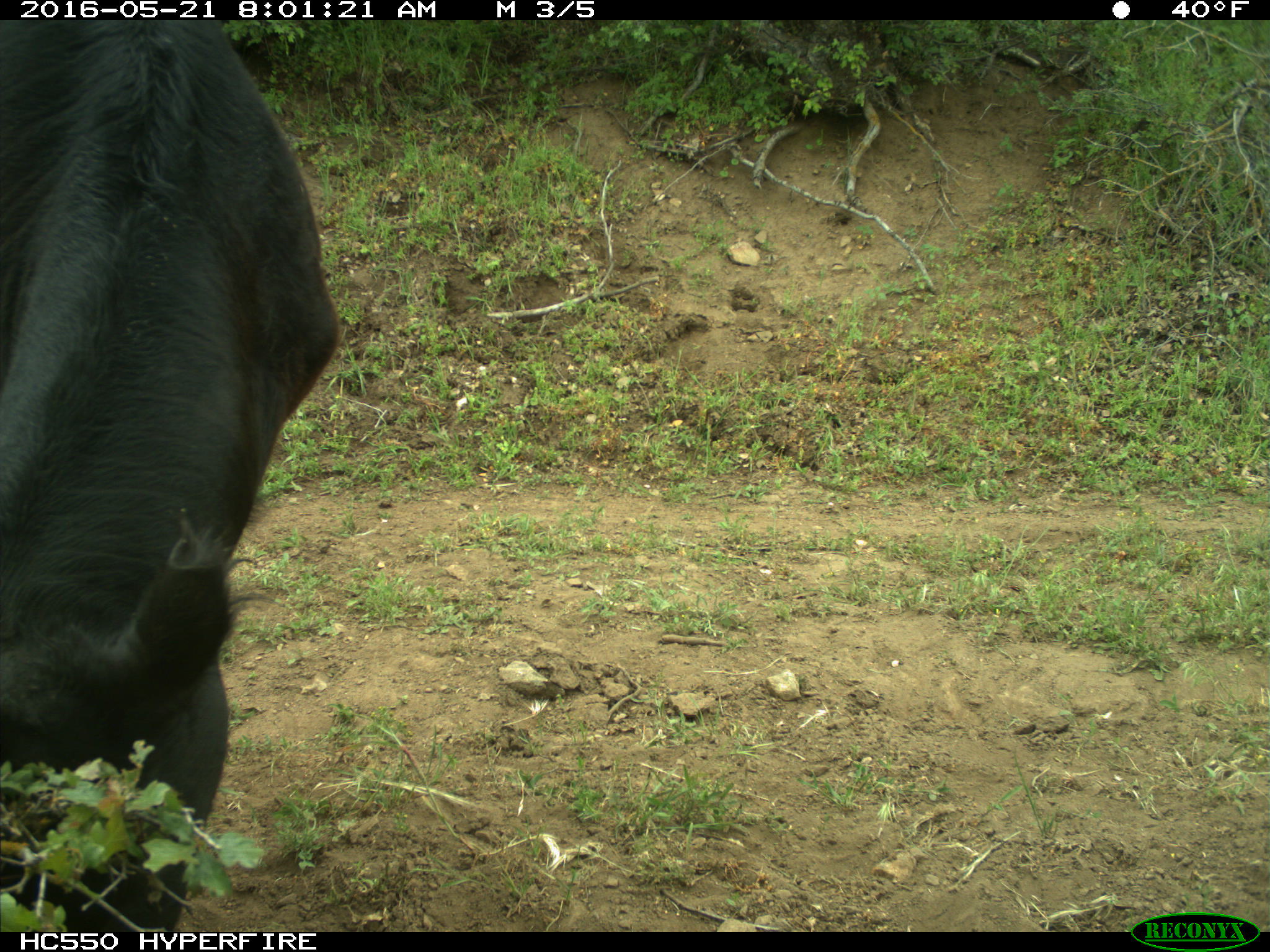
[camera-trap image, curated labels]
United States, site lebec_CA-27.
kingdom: Animalia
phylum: Chordata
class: Mammalia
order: Artiodactyla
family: Bovidae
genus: Bos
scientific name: Bos taurus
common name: domestic cow